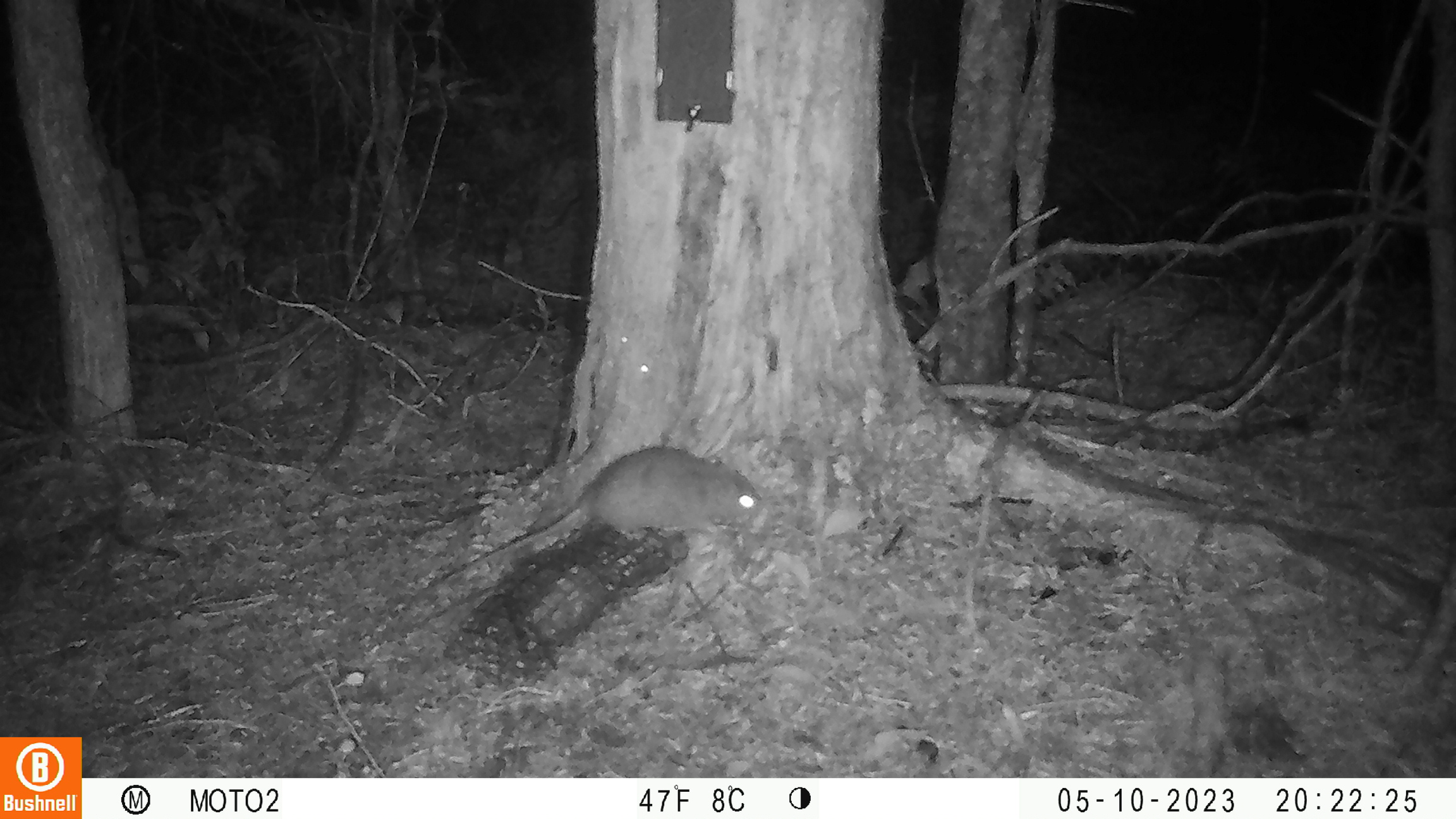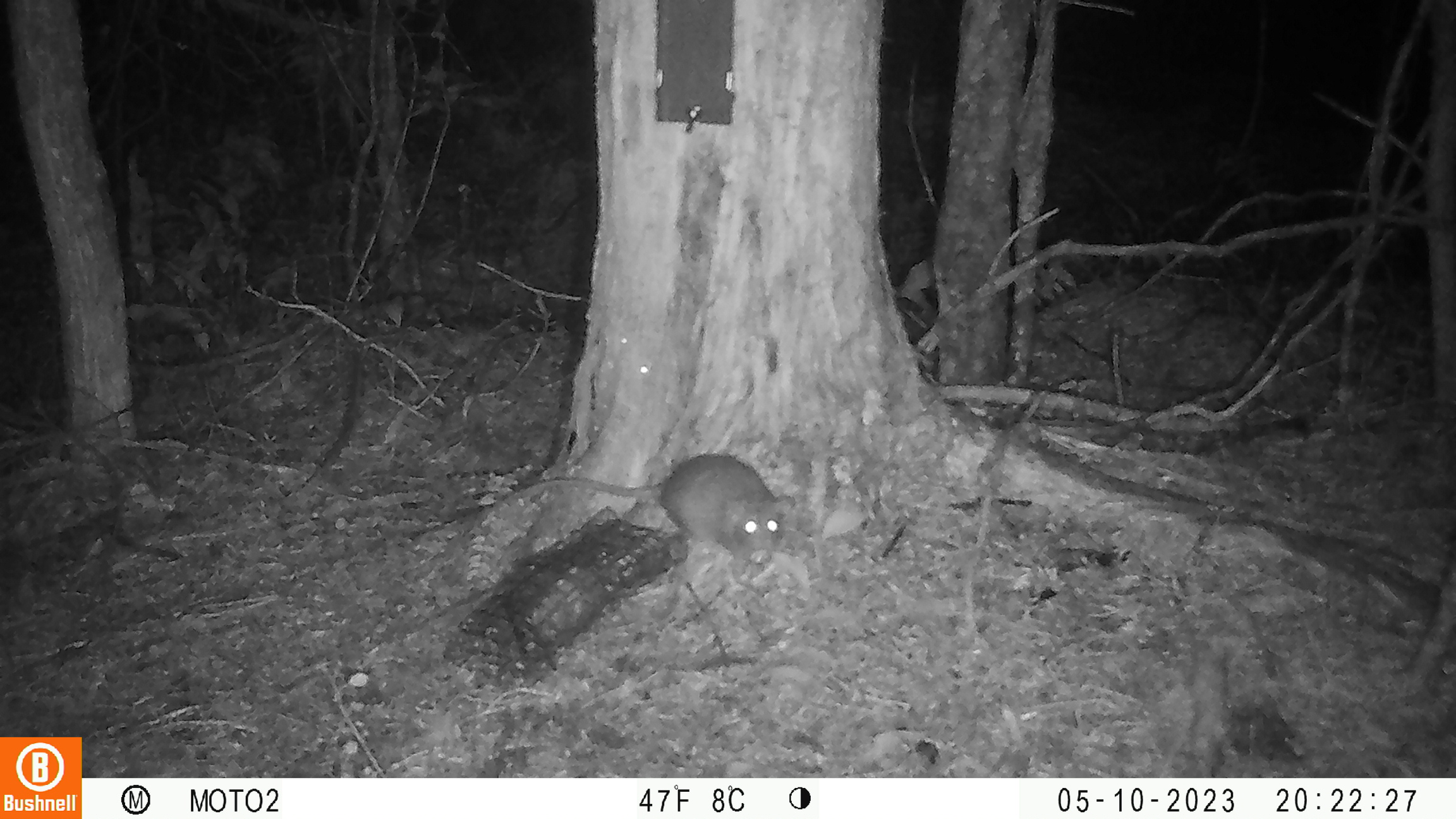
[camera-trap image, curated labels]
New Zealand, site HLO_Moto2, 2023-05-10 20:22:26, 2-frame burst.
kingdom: Animalia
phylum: Chordata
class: Mammalia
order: Rodentia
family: Muridae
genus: Rattus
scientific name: Rattus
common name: rat